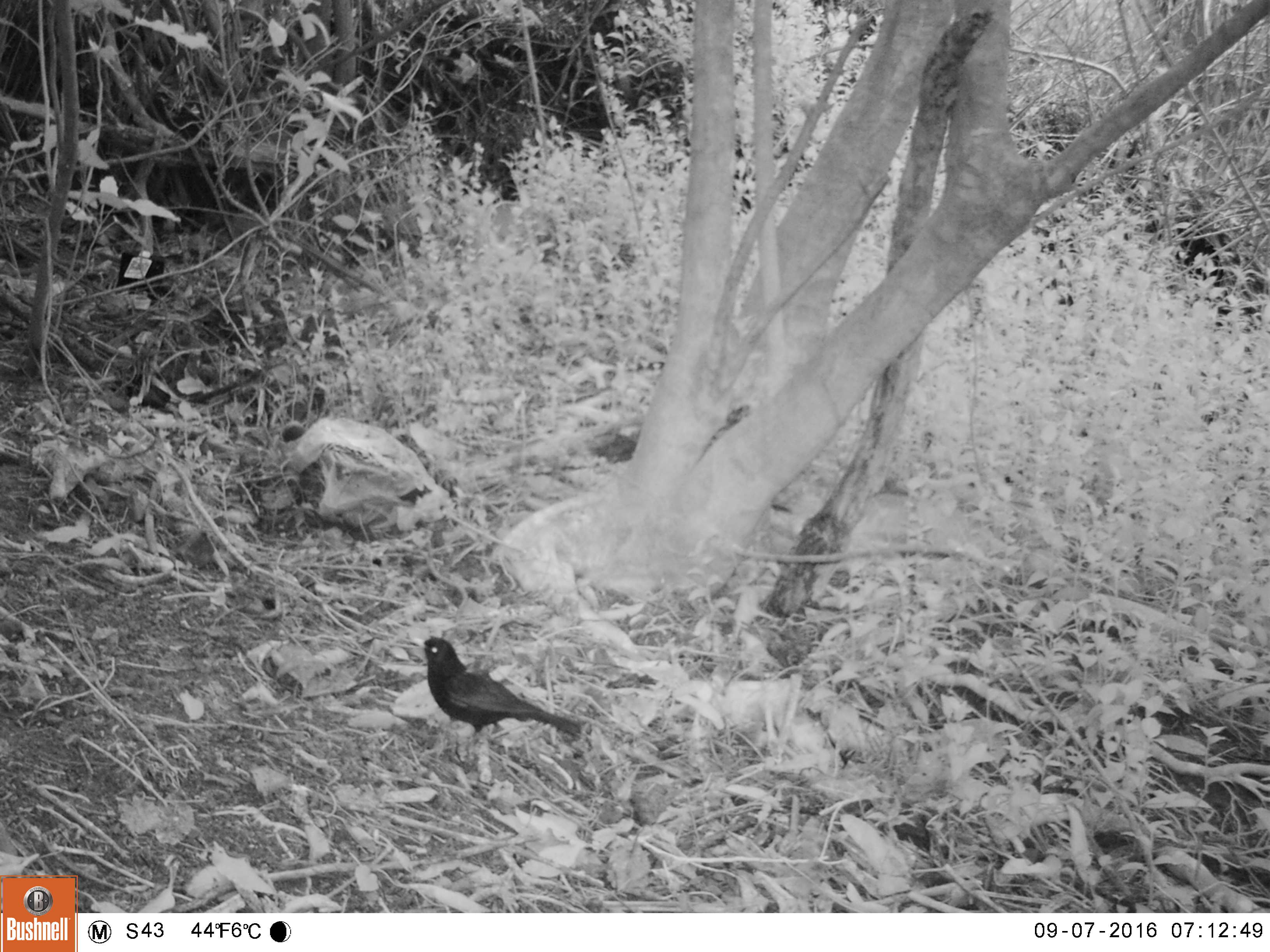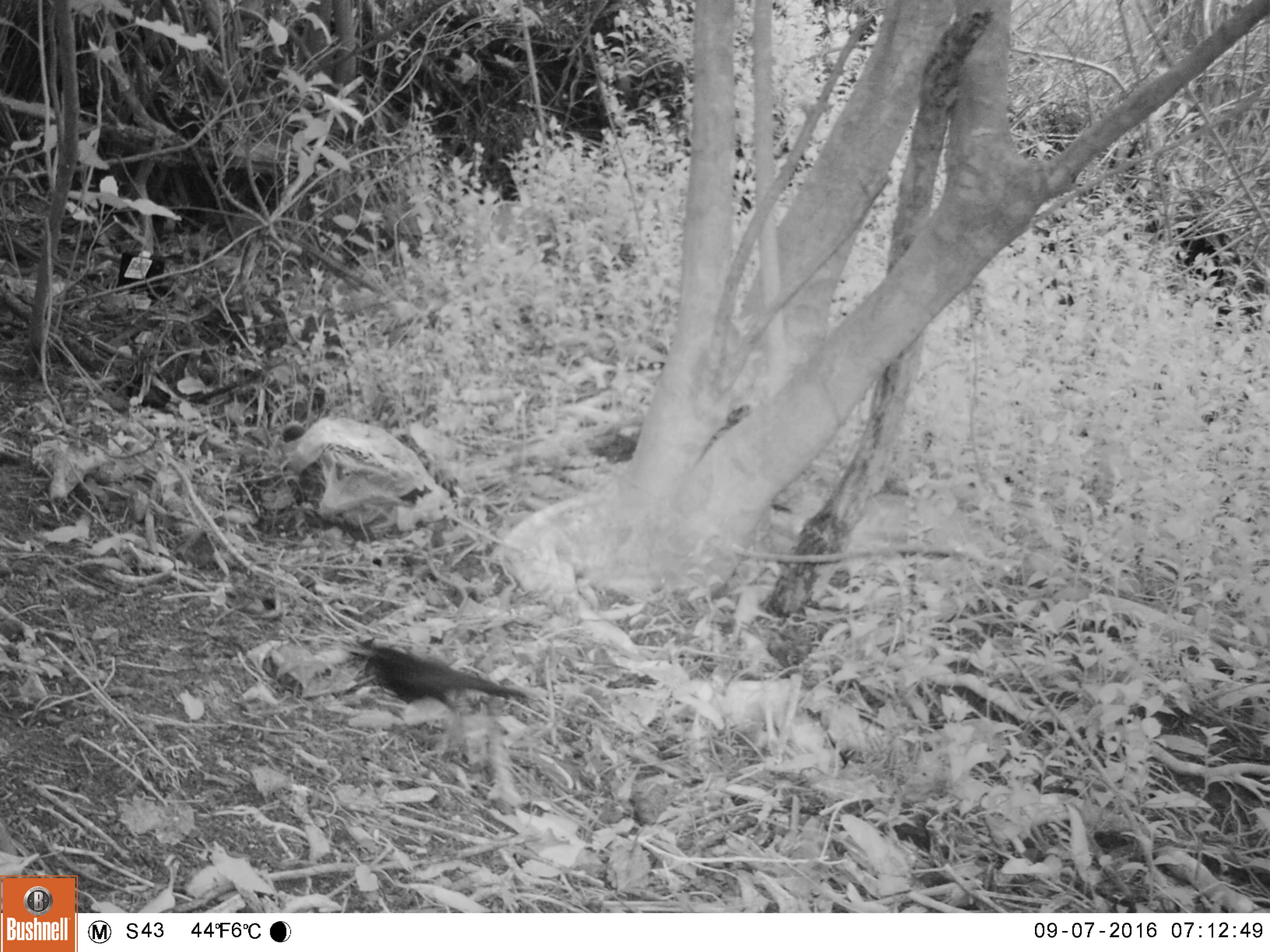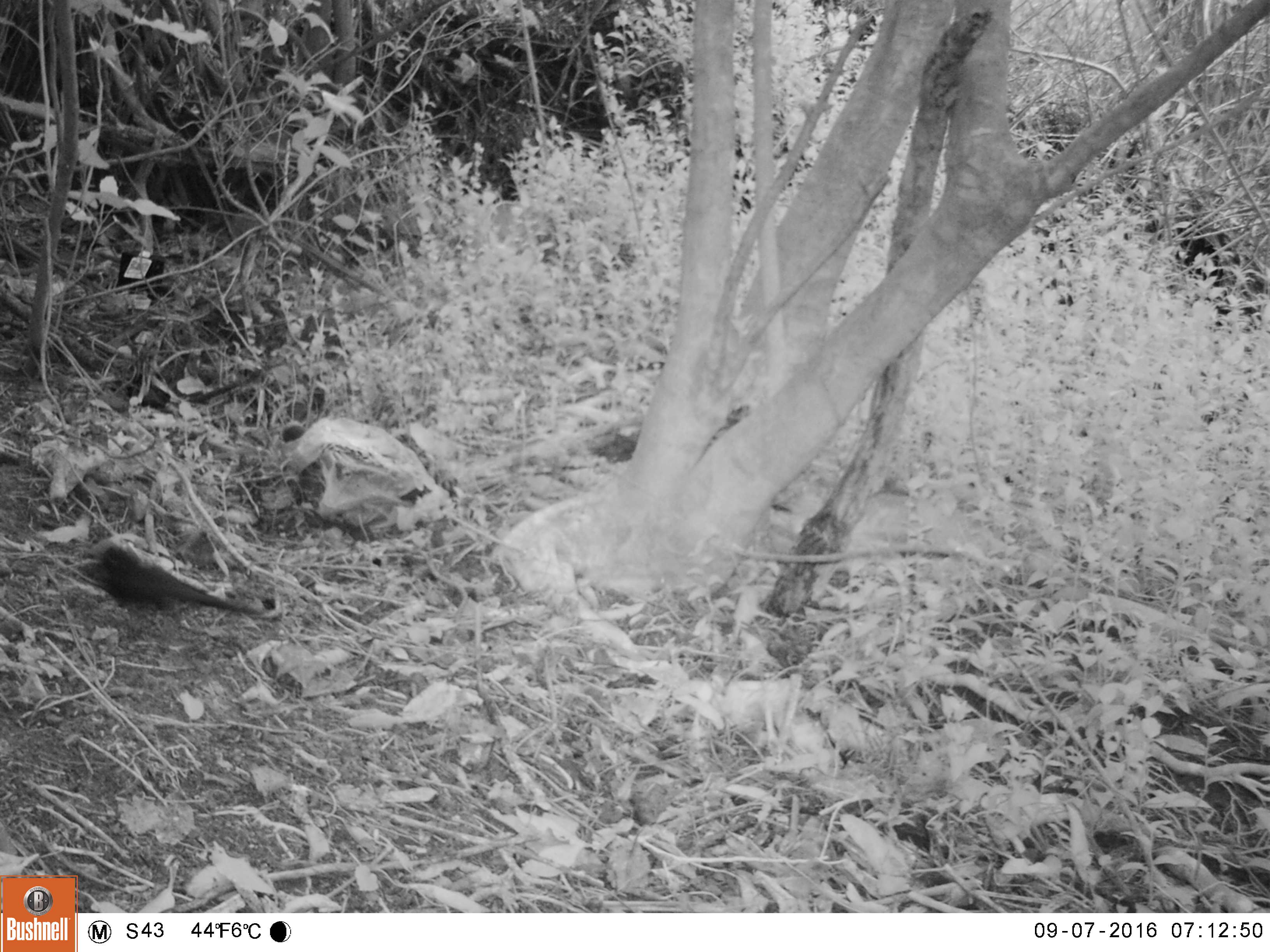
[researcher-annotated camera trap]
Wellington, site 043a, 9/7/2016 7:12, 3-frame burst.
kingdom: Animalia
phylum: Chordata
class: Aves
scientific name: Aves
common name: bird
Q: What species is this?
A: Bird (Aves).